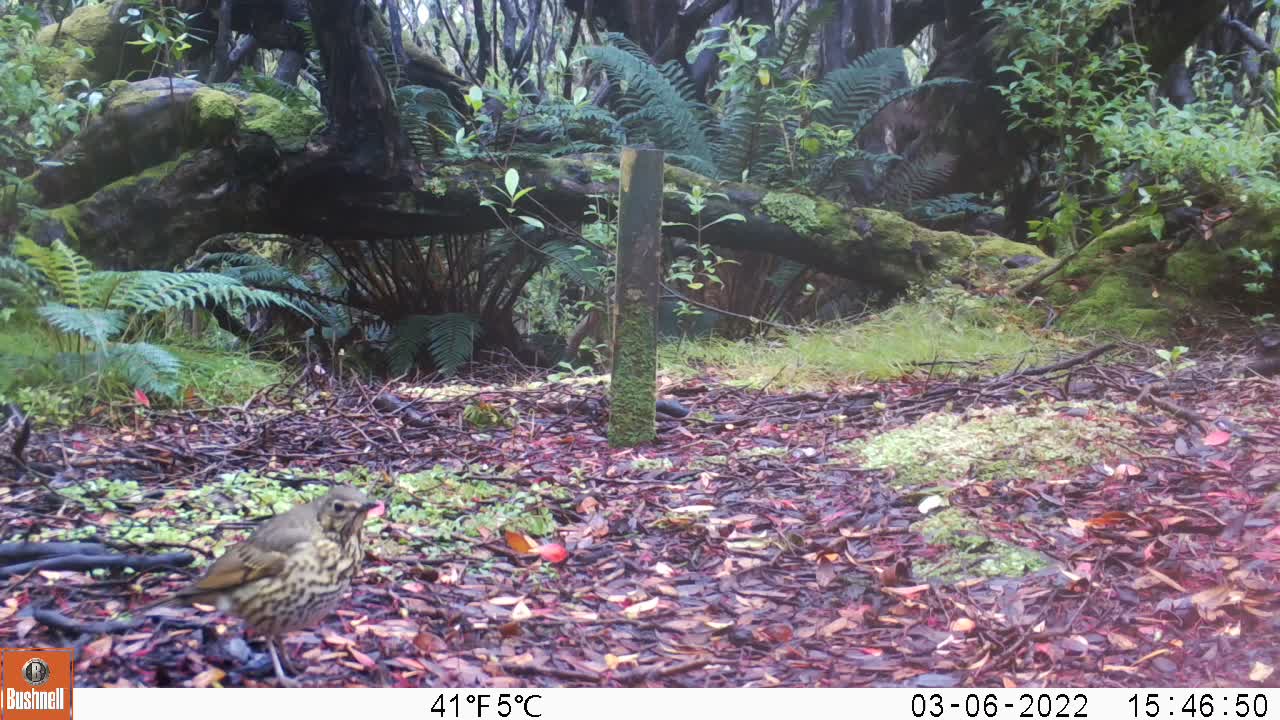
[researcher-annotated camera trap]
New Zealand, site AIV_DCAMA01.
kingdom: Animalia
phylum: Chordata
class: Aves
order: Passeriformes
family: Turdidae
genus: Turdus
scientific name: Turdus philomelos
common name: song thrush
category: thrush